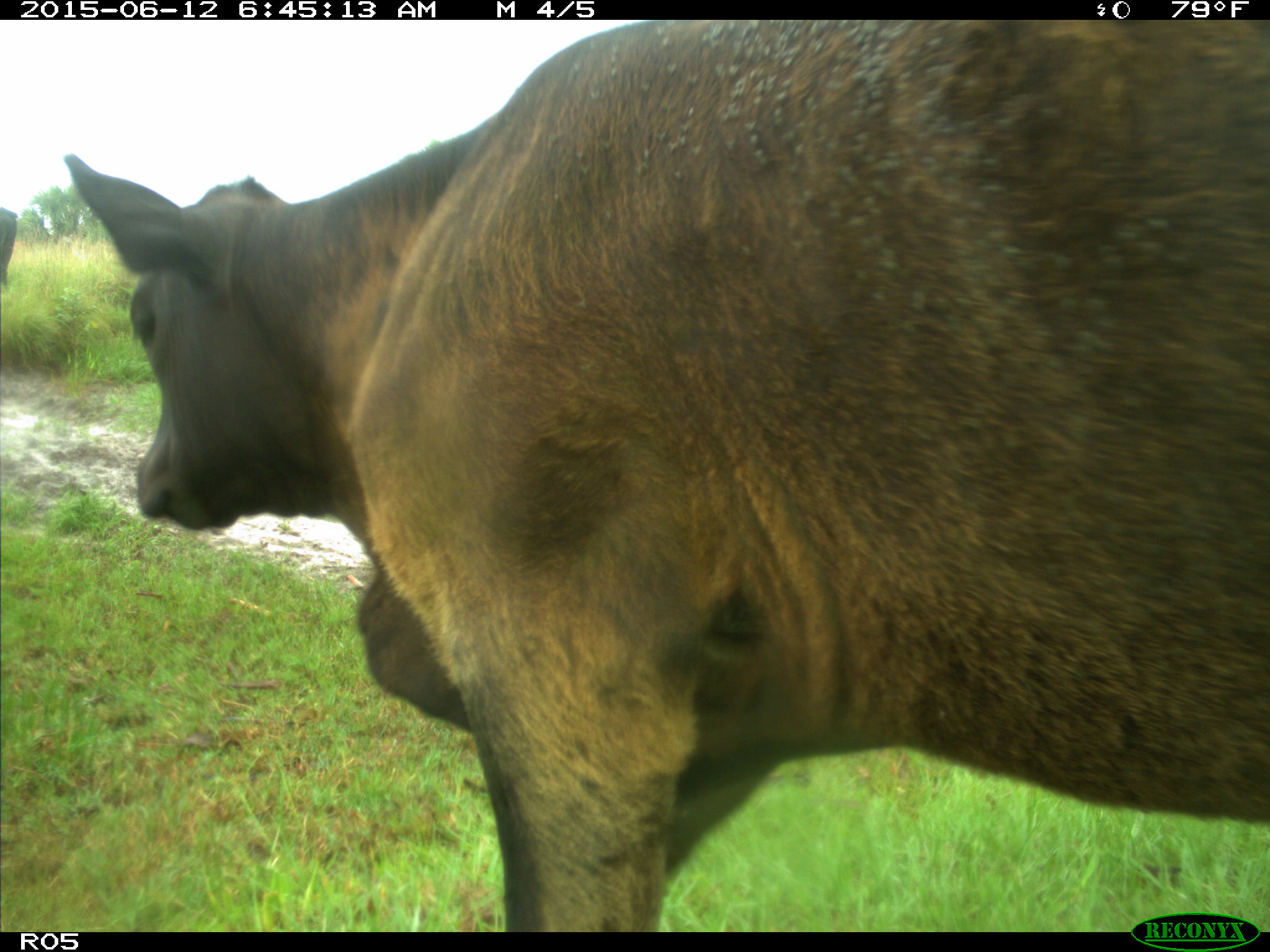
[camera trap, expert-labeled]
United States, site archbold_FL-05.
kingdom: Animalia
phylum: Chordata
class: Mammalia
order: Artiodactyla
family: Bovidae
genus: Bos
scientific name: Bos taurus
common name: domestic cow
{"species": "Bos taurus (domestic cow)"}